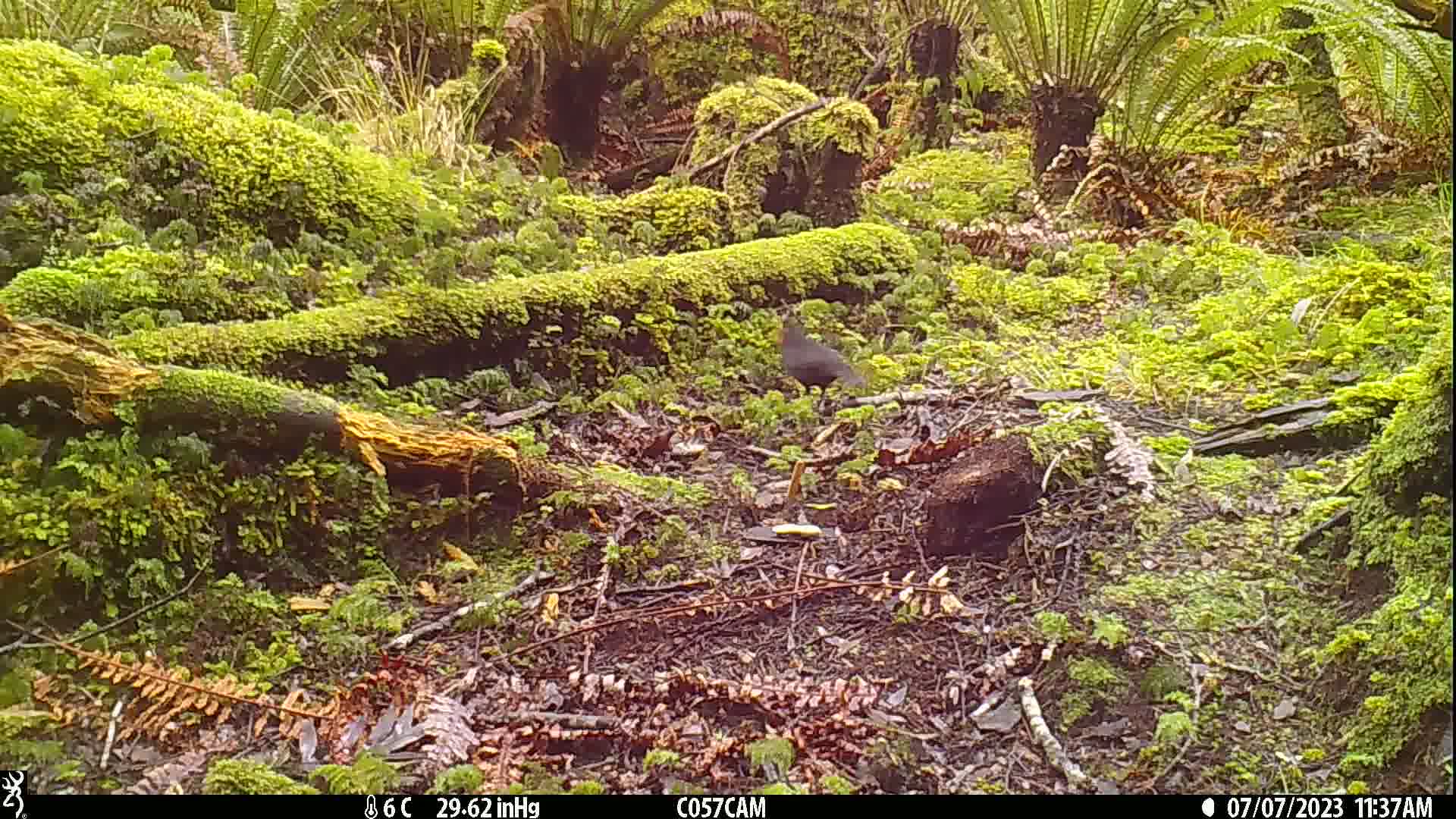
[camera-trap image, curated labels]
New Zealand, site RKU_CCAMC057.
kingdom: Animalia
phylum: Chordata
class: Aves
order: Passeriformes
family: Turdidae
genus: Turdus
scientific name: Turdus merula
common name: eurasian blackbird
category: blackbird